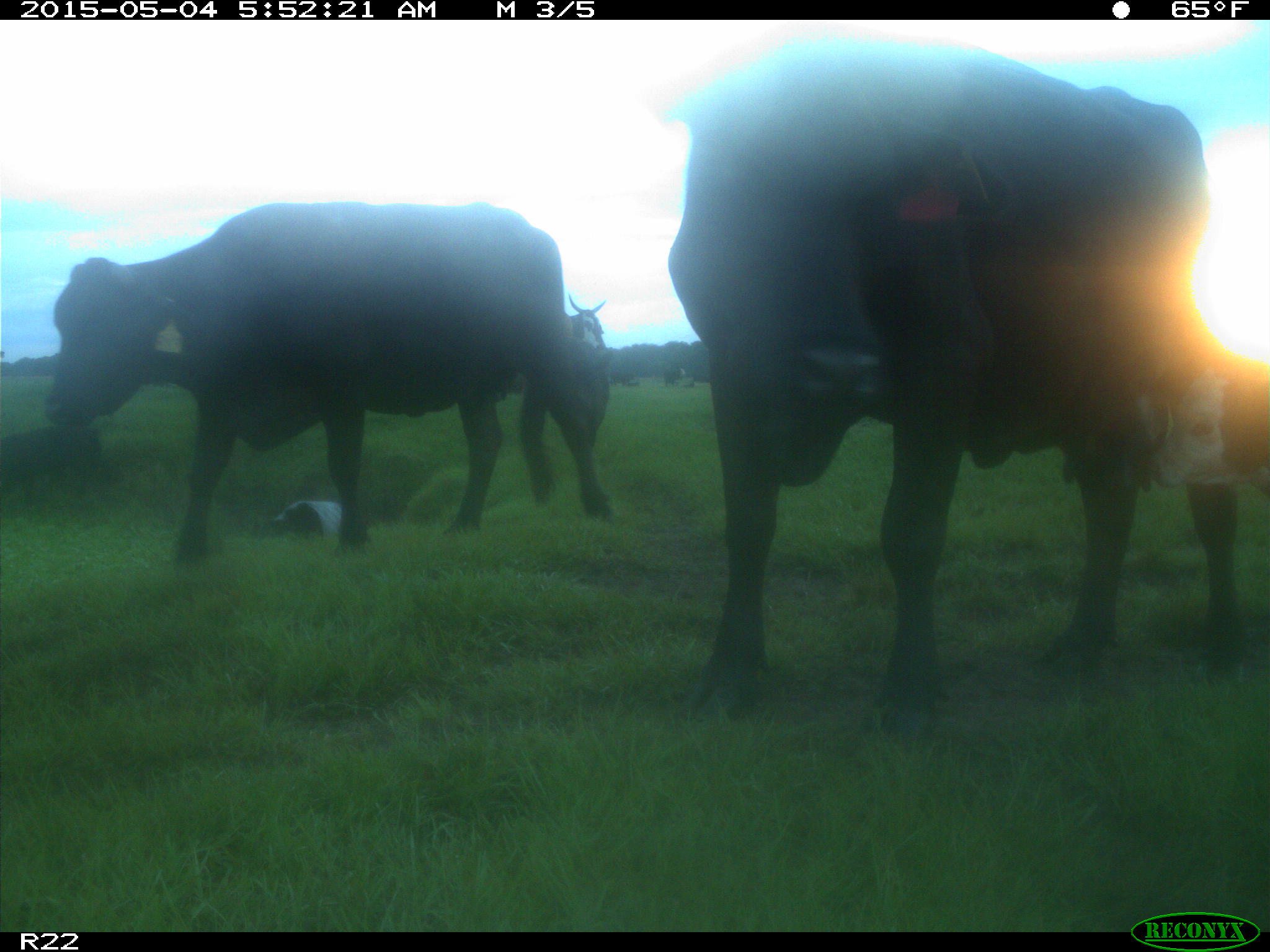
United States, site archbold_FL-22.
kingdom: Animalia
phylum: Chordata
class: Mammalia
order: Artiodactyla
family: Bovidae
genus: Bos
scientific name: Bos taurus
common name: domestic cow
Bos taurus (domestic cow).